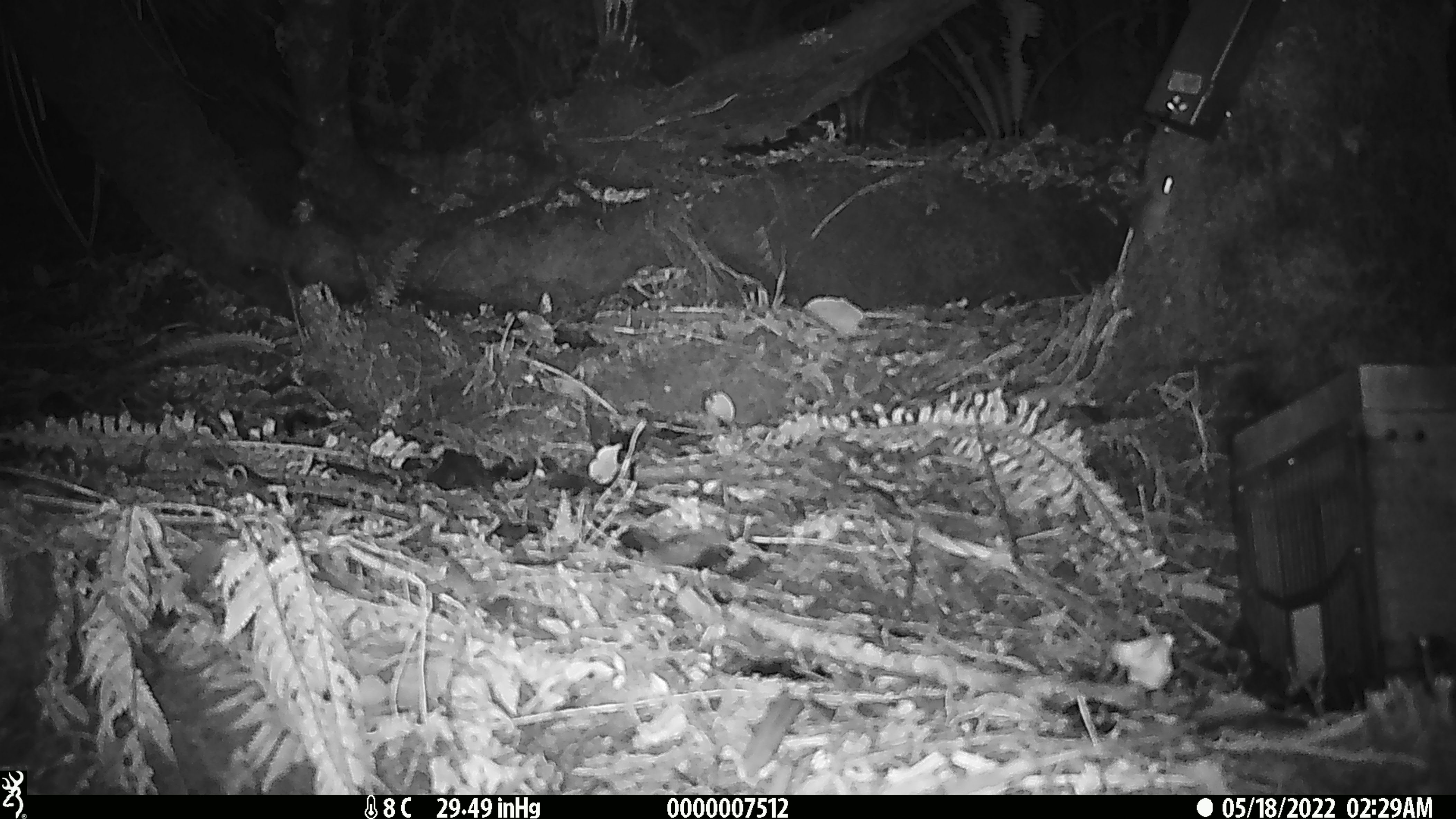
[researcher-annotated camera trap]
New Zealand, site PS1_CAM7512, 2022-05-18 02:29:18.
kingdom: Animalia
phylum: Chordata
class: Mammalia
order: Rodentia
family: Muridae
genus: Mus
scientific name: Mus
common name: mouse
Mouse (Mus).